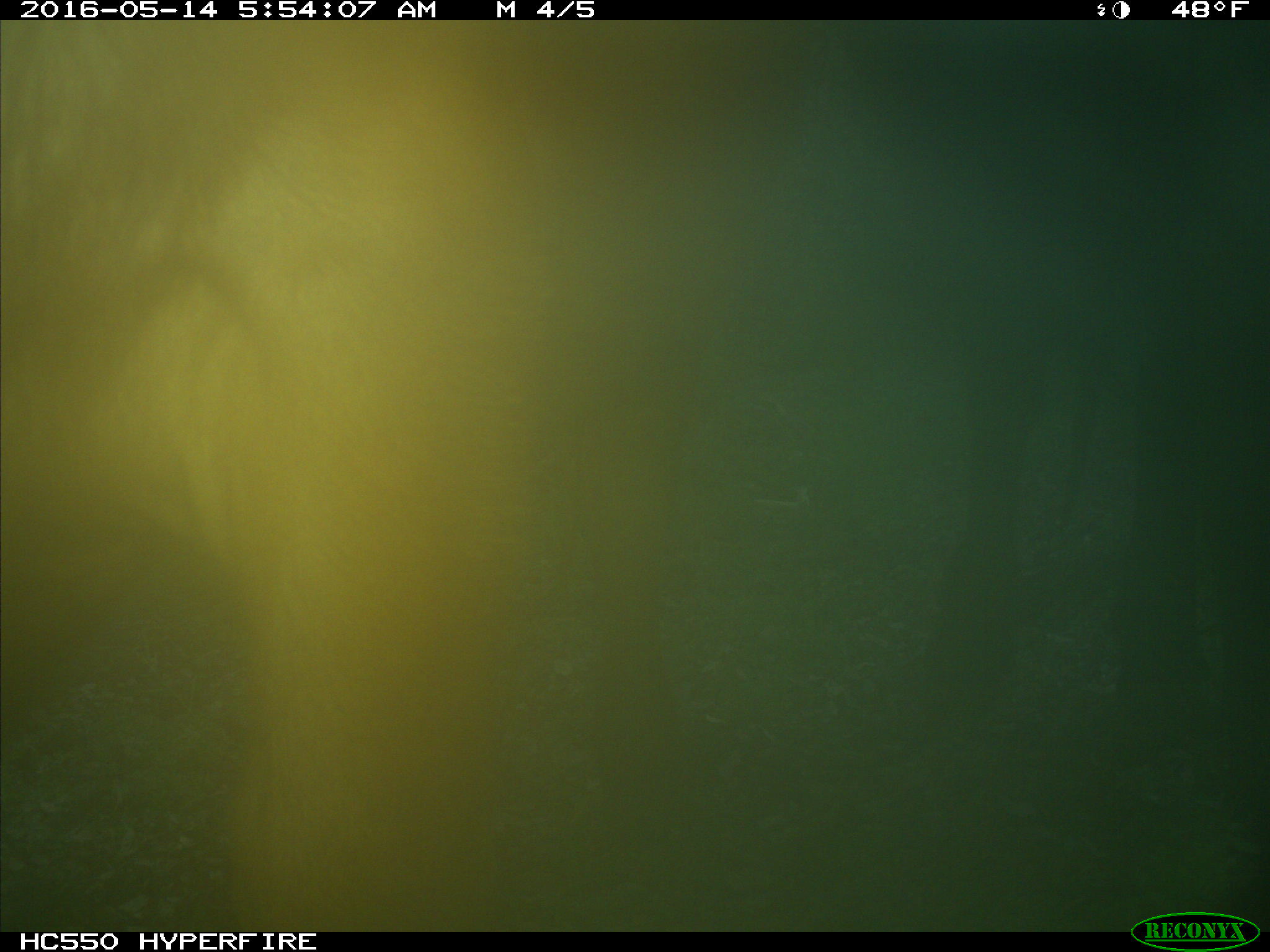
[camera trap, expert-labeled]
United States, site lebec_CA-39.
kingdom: Animalia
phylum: Chordata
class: Mammalia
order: Artiodactyla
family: Bovidae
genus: Bos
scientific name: Bos taurus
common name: domestic cow